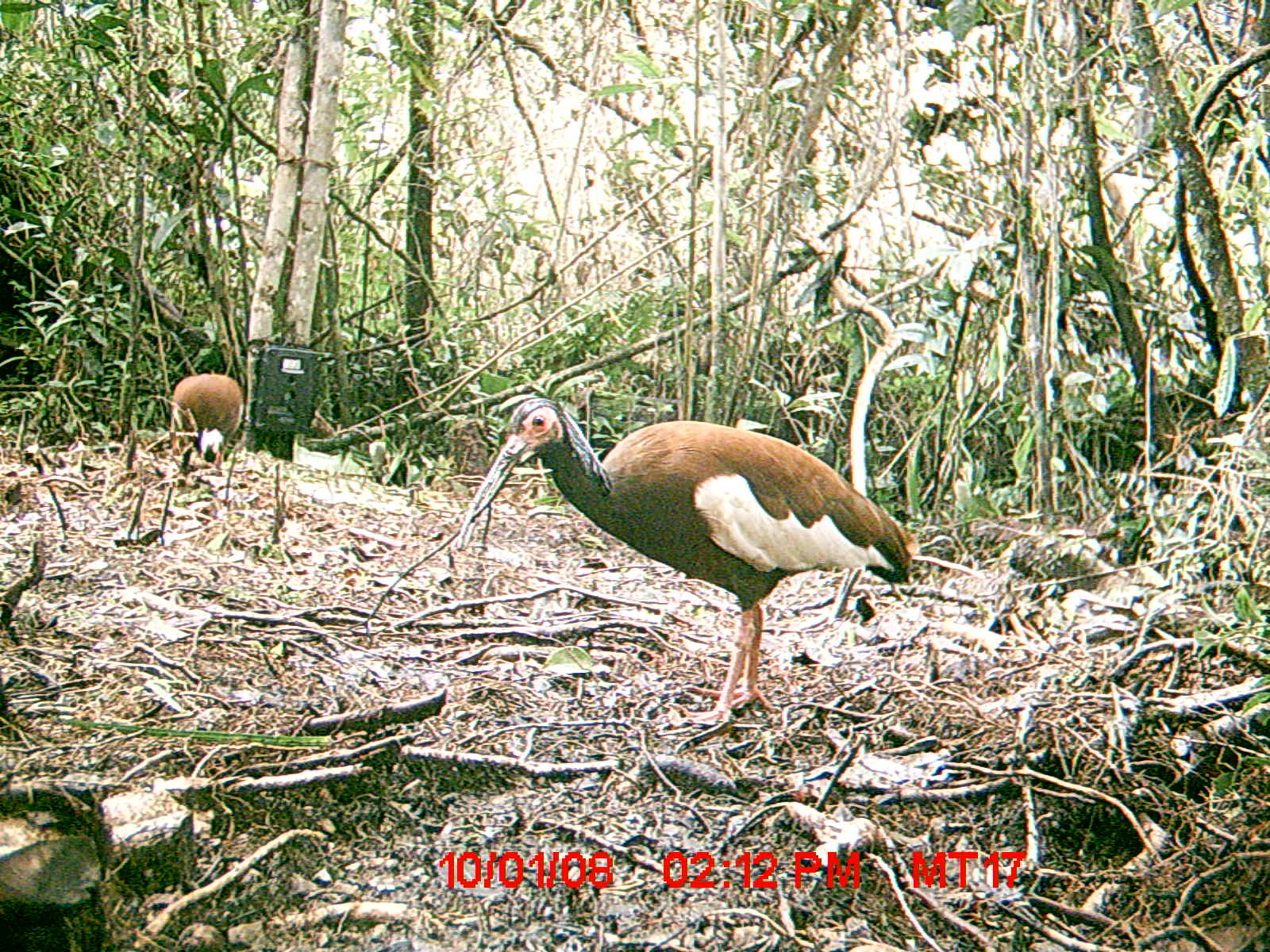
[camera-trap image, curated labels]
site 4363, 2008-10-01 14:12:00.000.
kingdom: Animalia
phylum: Chordata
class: Aves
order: Pelecaniformes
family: Threskiornithidae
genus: Lophotibis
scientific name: Lophotibis cristata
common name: madagascan ibis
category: lophotibis cristataa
Lophotibis cristataa (madagascan ibis) (Lophotibis cristata), count 2.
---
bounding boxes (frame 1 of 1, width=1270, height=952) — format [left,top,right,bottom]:
lophotibis cristataa: [456,398,916,718]; [169,373,244,469]